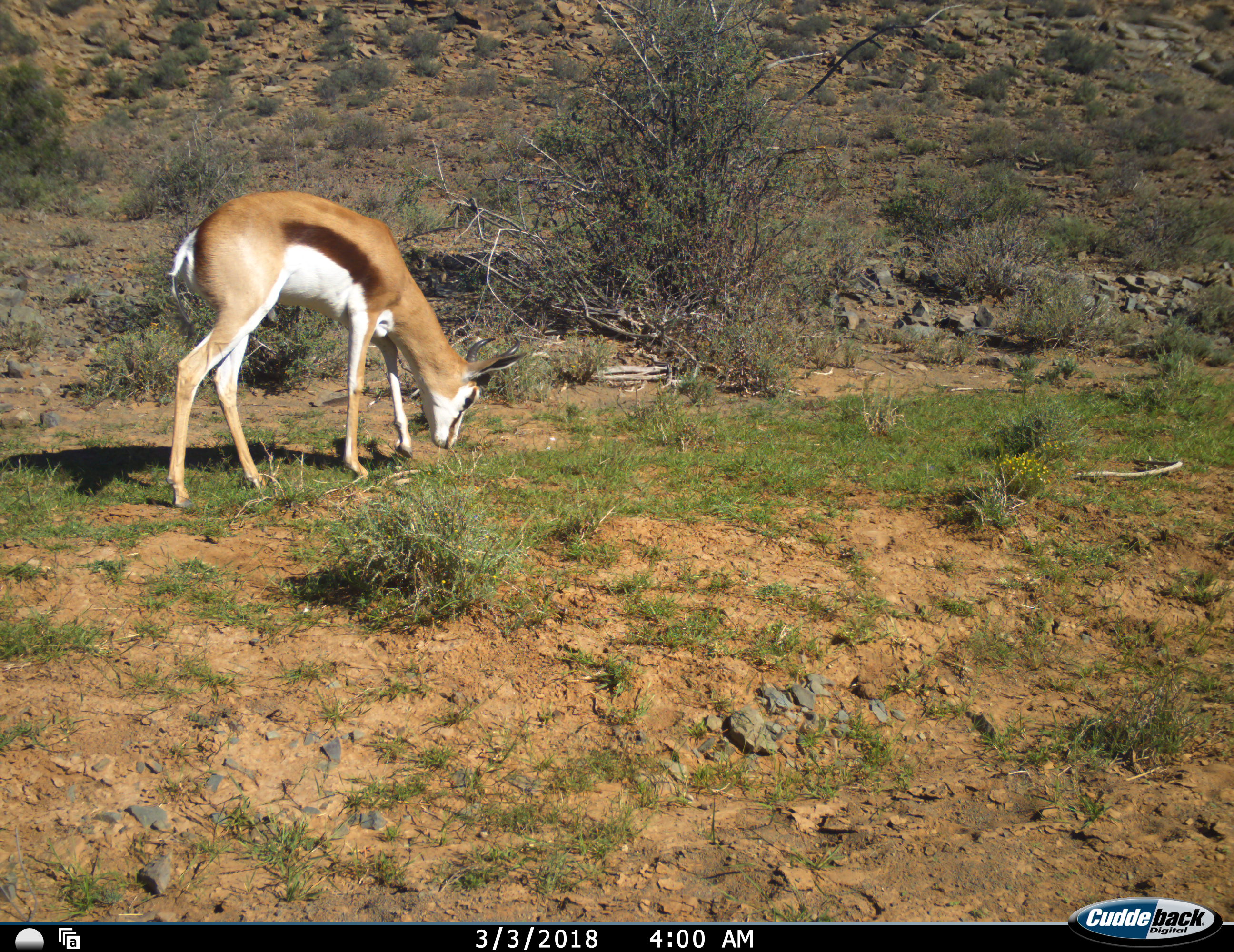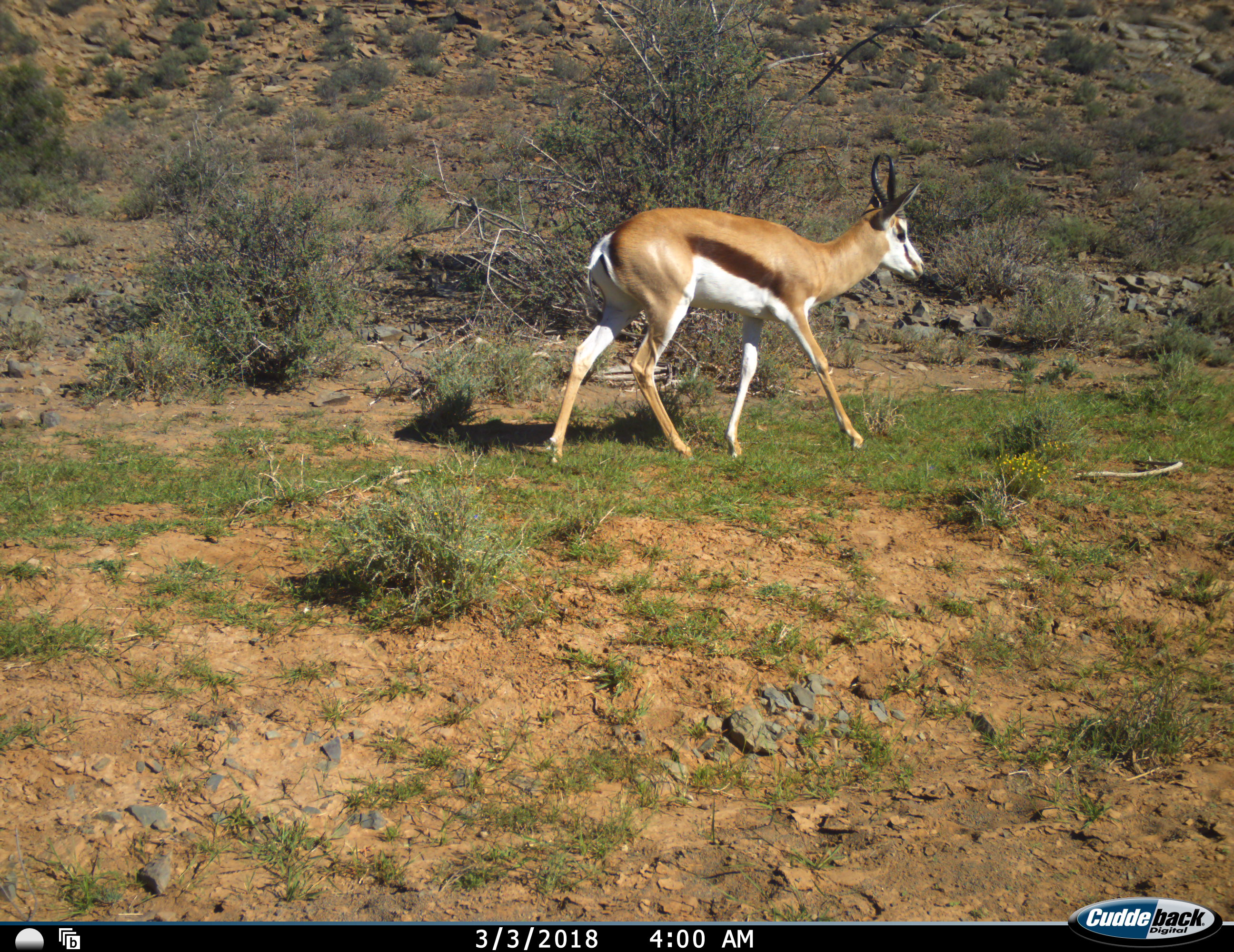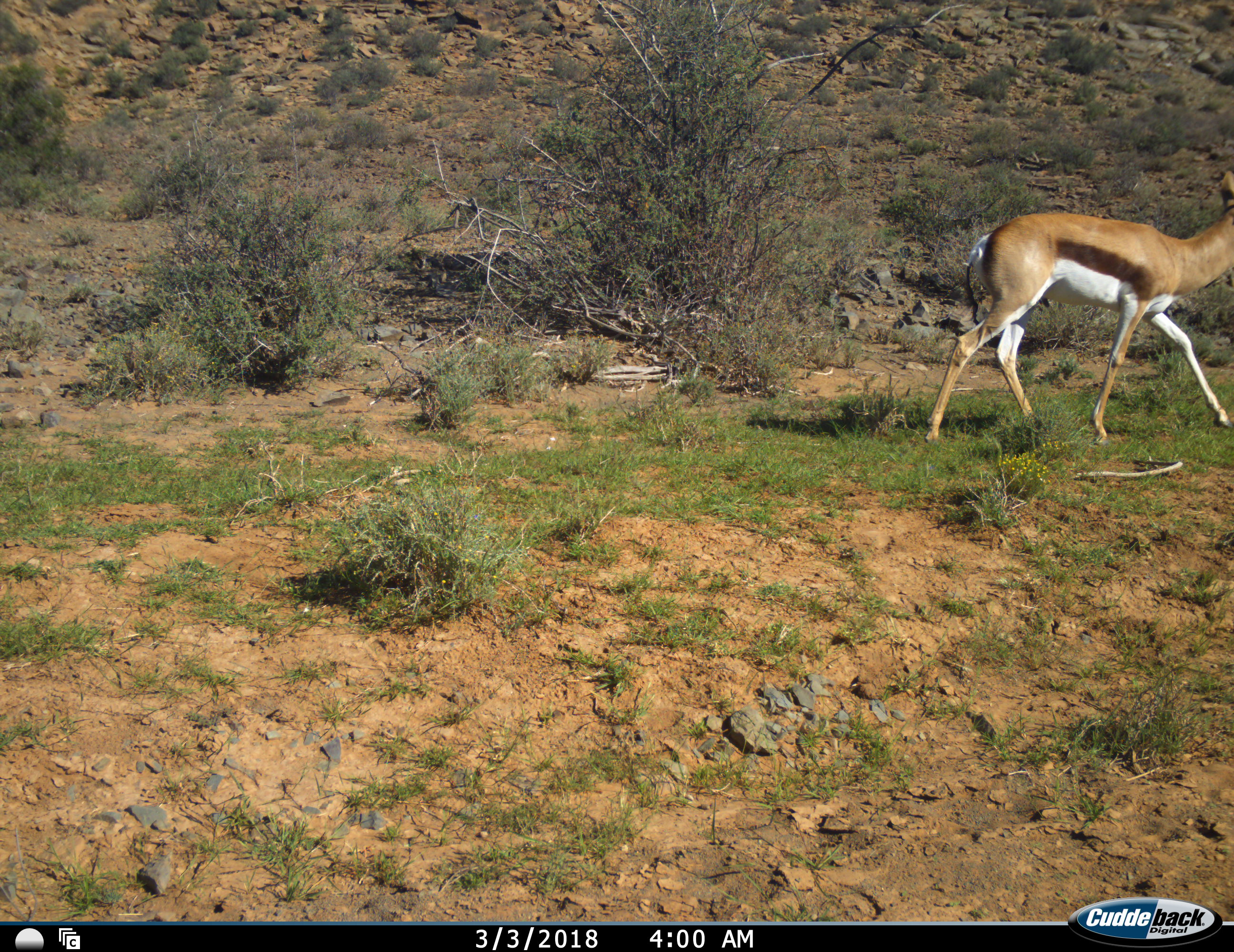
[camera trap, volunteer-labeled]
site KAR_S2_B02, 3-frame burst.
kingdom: Animalia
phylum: Chordata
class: Mammalia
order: Artiodactyla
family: Bovidae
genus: Antidorcas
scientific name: Antidorcas marsupialis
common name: springbok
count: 1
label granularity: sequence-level